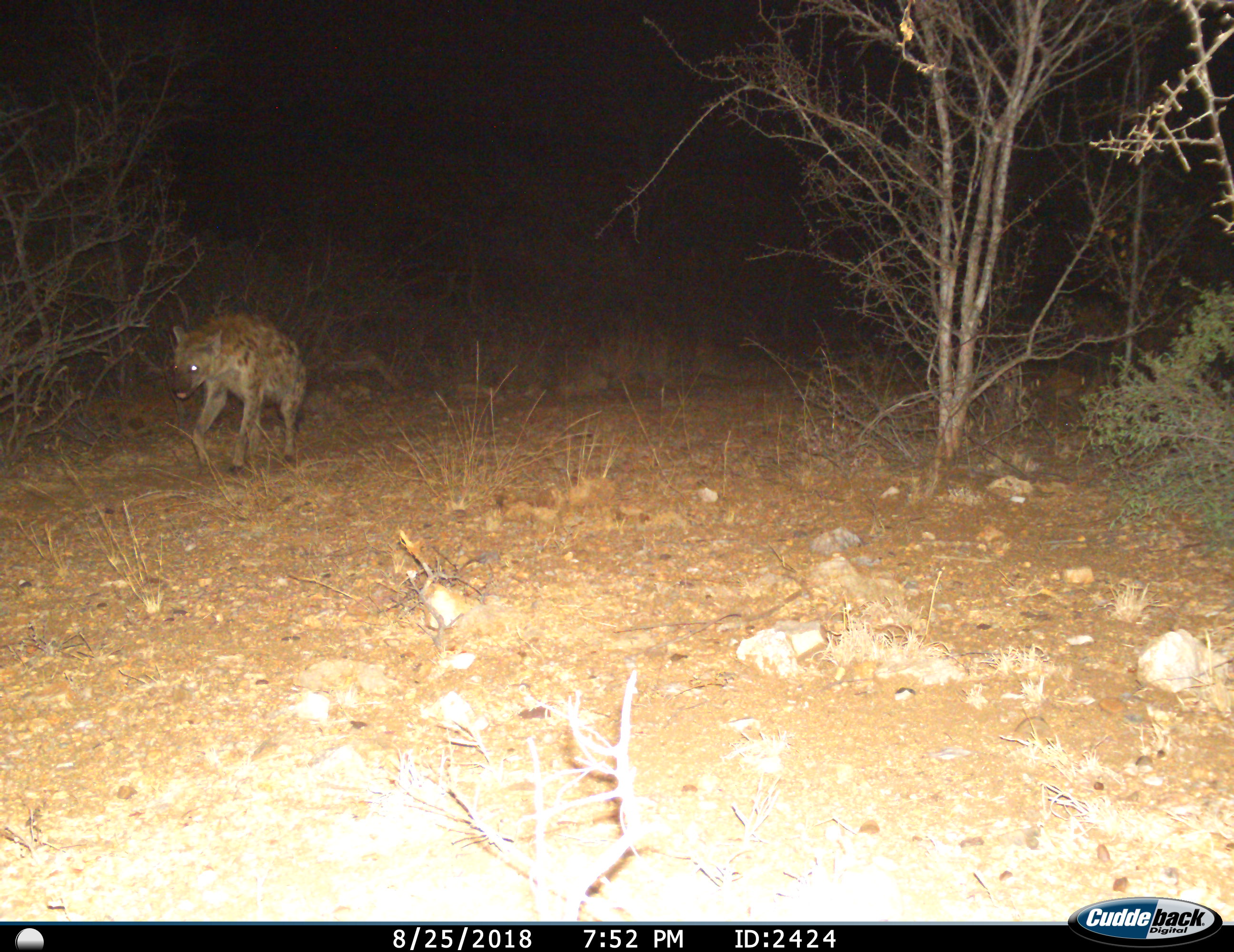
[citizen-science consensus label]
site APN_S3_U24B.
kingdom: Animalia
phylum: Chordata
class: Mammalia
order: Carnivora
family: Hyaenidae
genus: Crocuta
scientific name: Crocuta crocuta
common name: spotted hyena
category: hyenaspotted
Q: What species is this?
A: Hyenaspotted (spotted hyena) (Crocuta crocuta).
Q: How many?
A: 1.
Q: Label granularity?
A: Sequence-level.